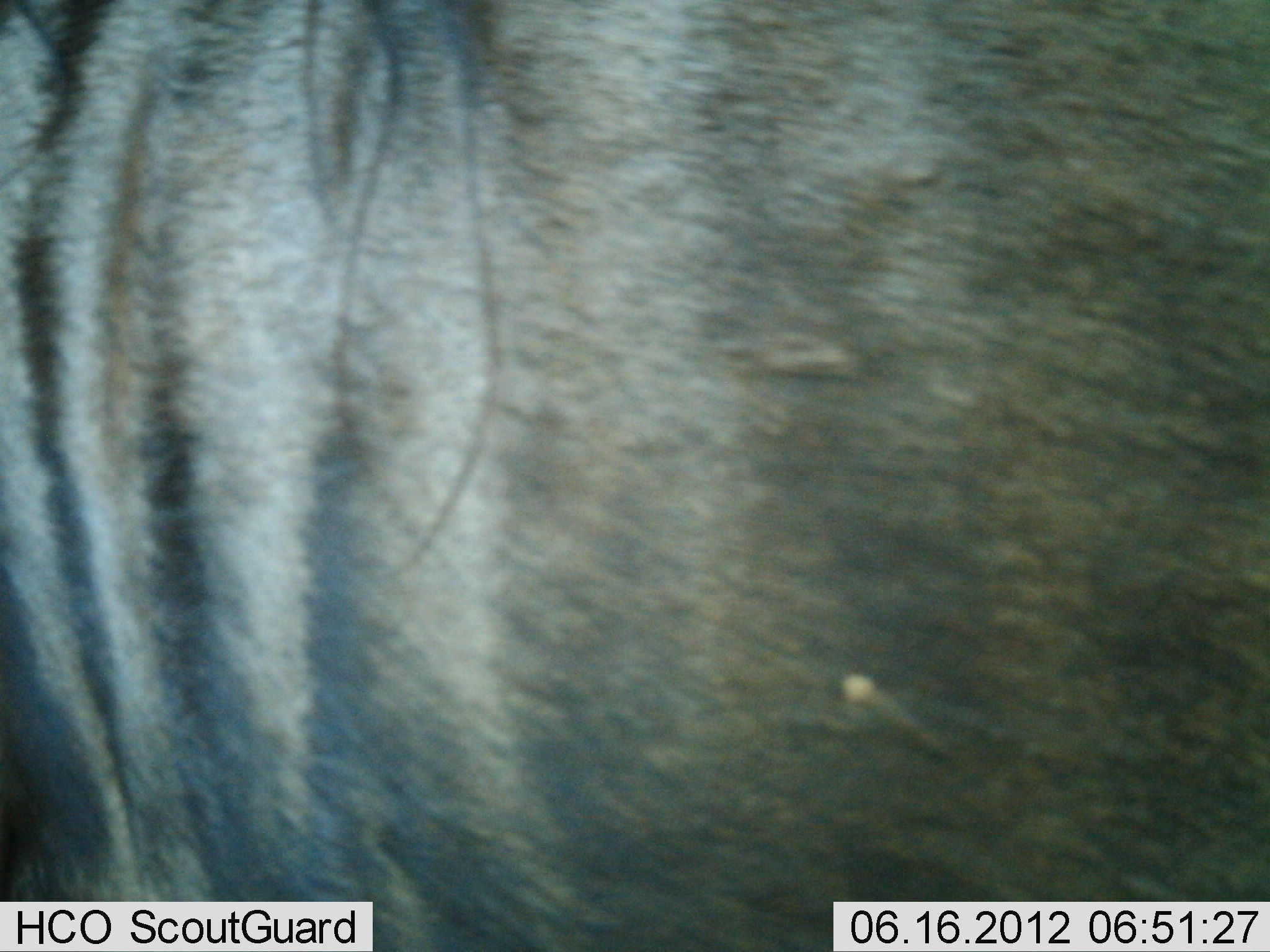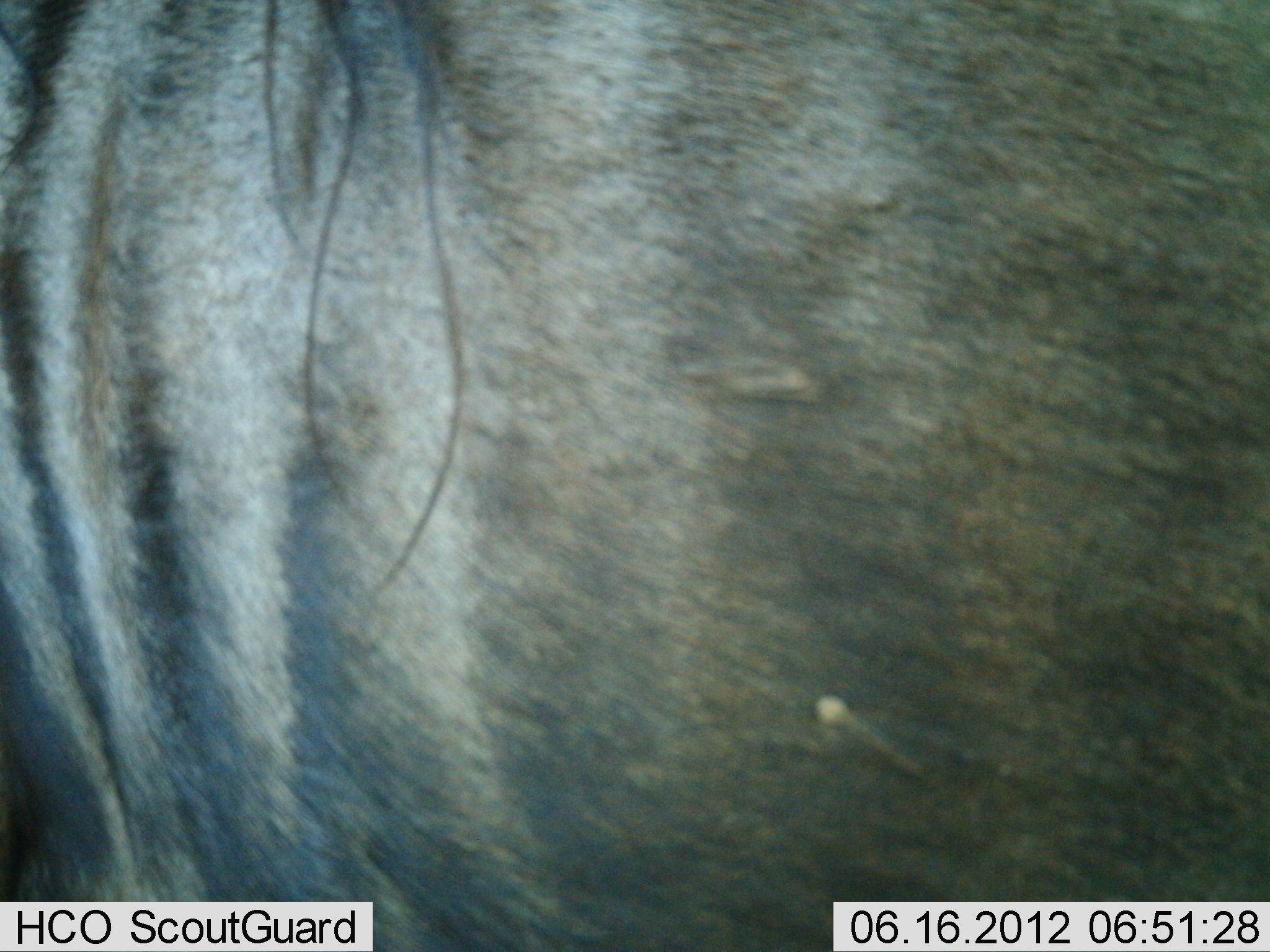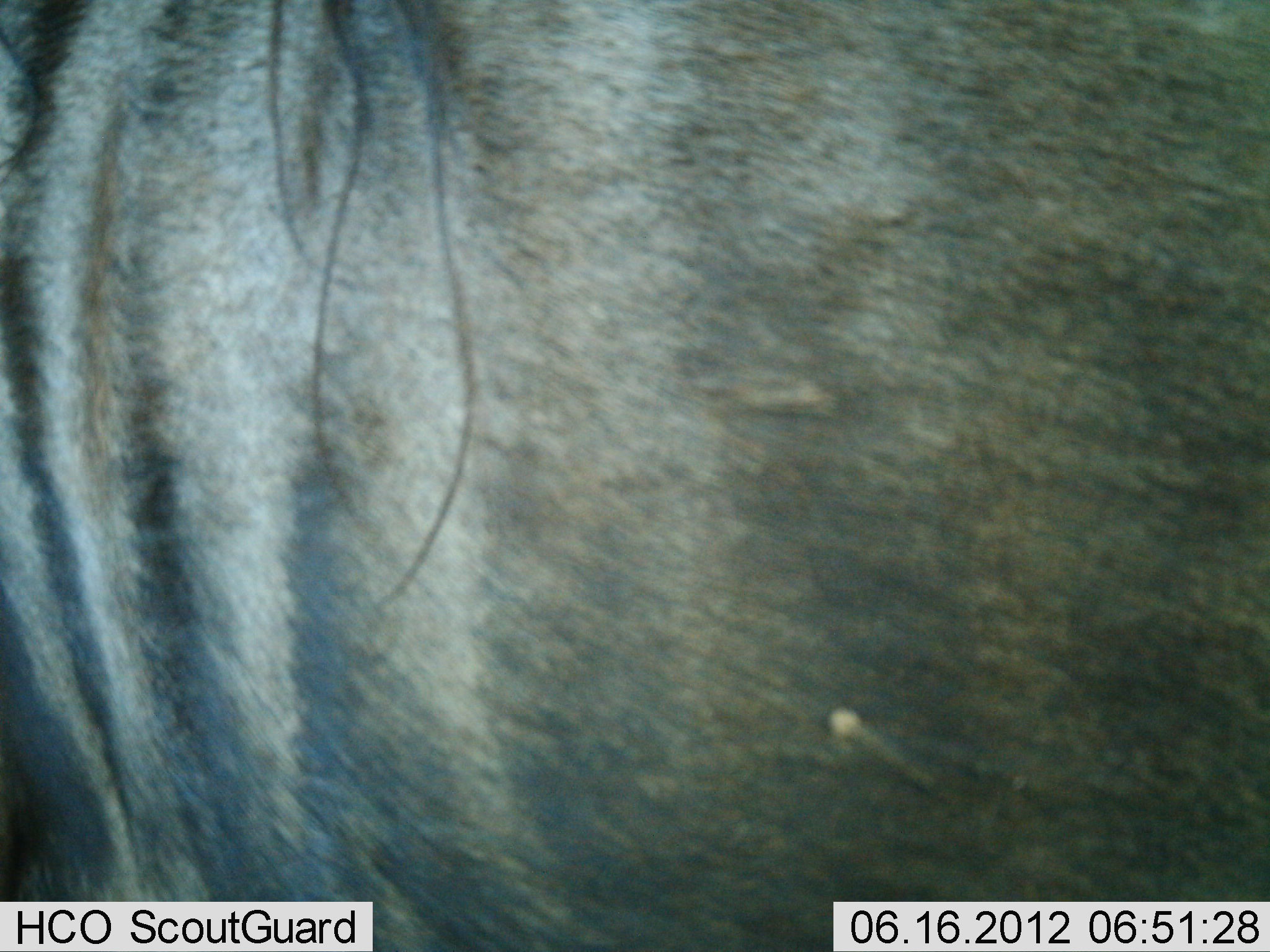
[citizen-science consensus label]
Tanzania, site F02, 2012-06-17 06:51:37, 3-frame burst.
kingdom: Animalia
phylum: Chordata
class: Mammalia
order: Artiodactyla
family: Bovidae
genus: Connochaetes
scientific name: Connochaetes taurinus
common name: blue wildebeest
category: wildebeest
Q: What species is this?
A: Wildebeest (blue wildebeest) (Connochaetes taurinus).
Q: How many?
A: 1.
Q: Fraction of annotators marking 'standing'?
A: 100%.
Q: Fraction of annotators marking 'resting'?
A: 0%.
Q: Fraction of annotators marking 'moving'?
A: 0%.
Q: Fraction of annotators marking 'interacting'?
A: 0%.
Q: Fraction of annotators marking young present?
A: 0%.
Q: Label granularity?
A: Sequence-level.